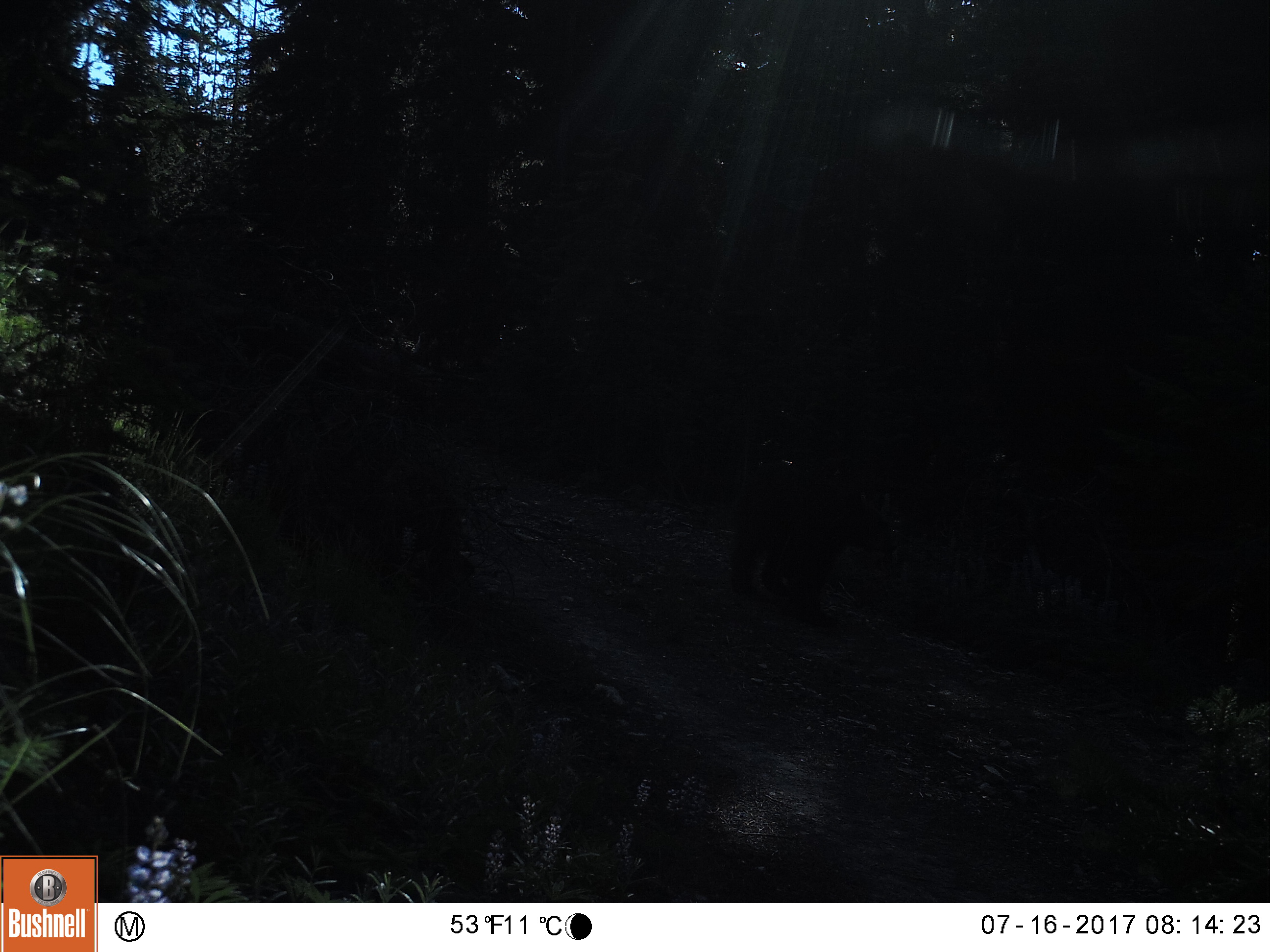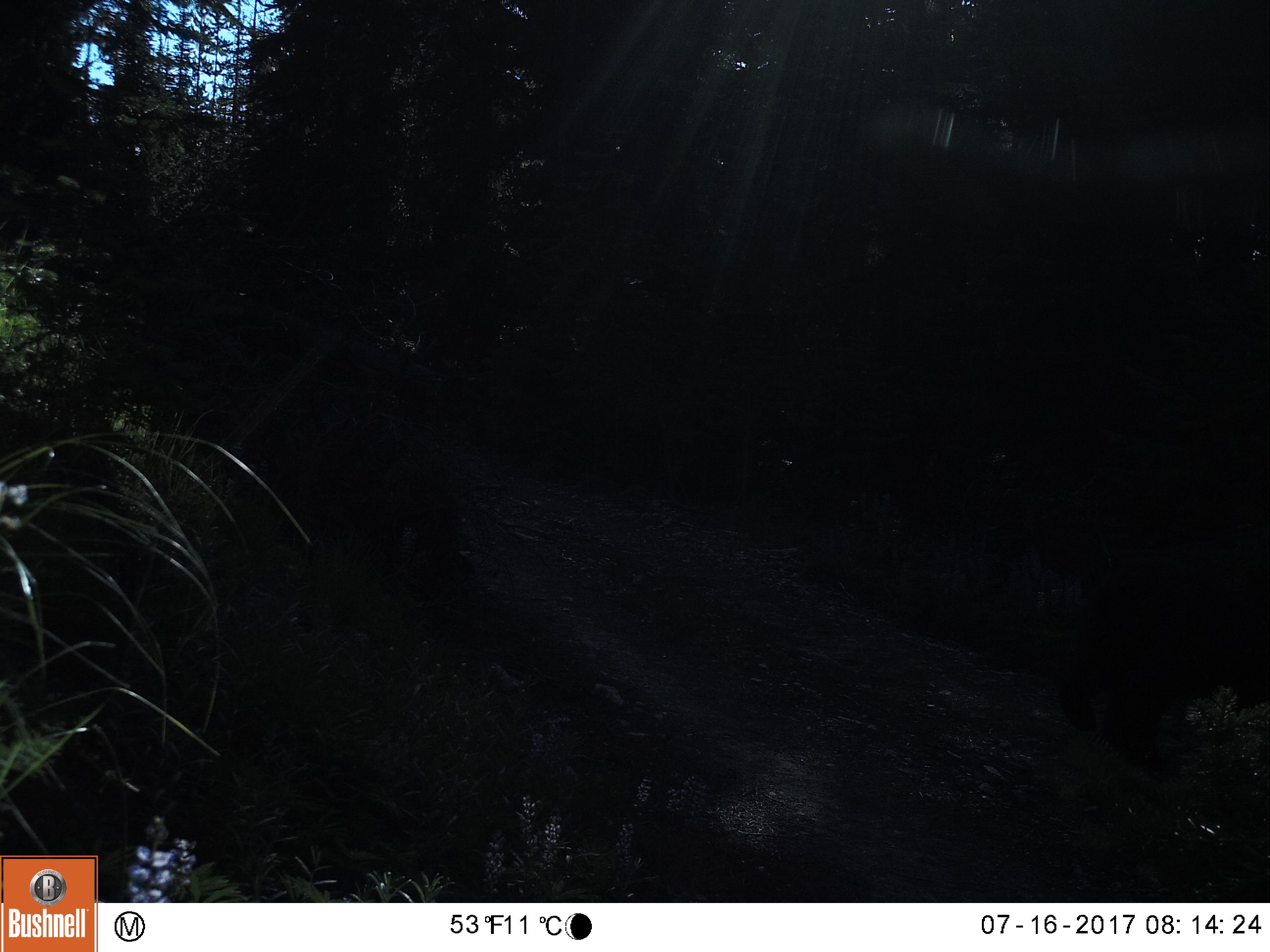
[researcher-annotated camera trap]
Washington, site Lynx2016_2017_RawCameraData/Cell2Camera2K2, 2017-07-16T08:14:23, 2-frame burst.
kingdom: Animalia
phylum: Chordata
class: Mammalia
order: Carnivora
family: Ursidae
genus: Ursus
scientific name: Ursus americanus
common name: american black bear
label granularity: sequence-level